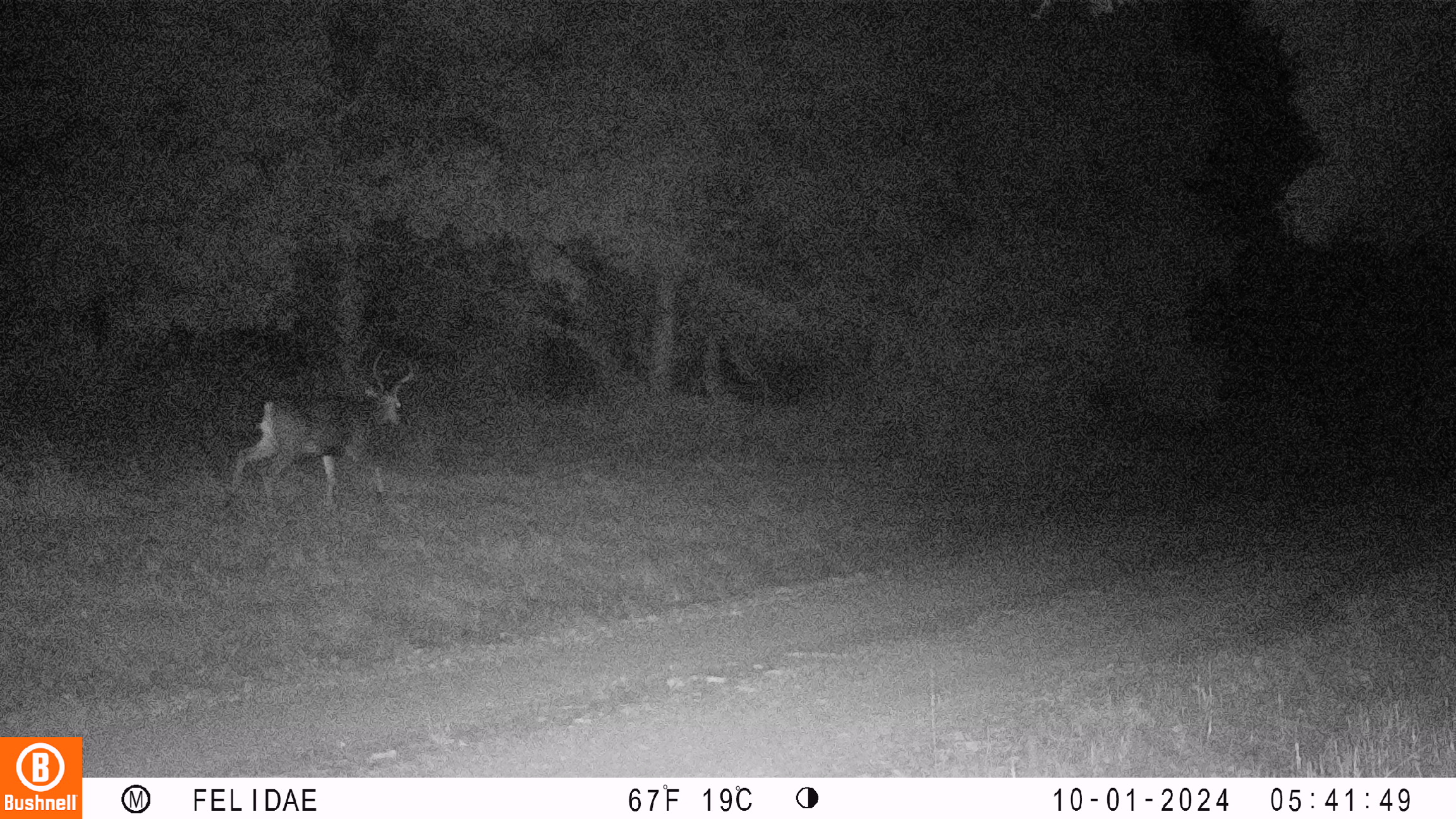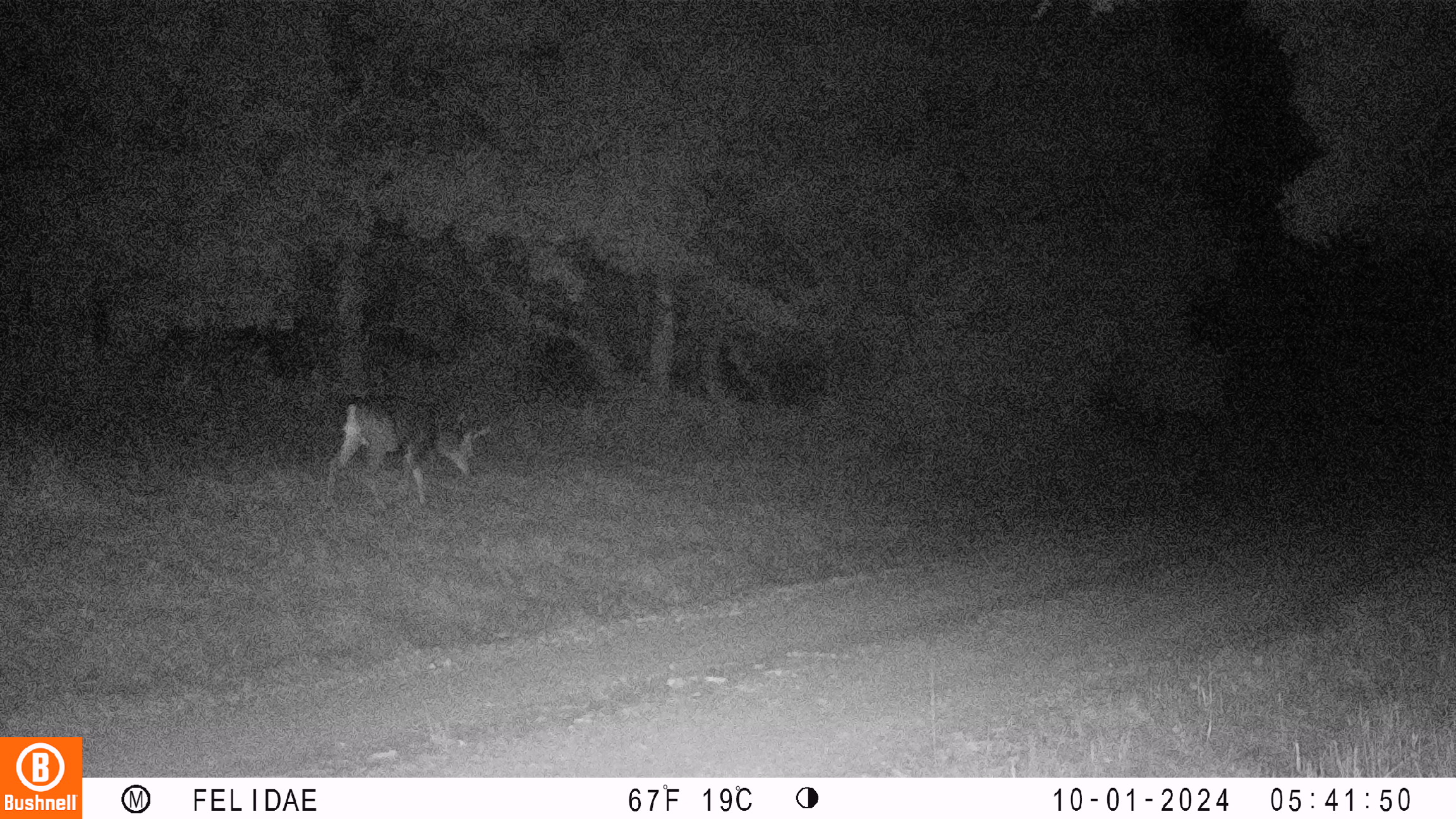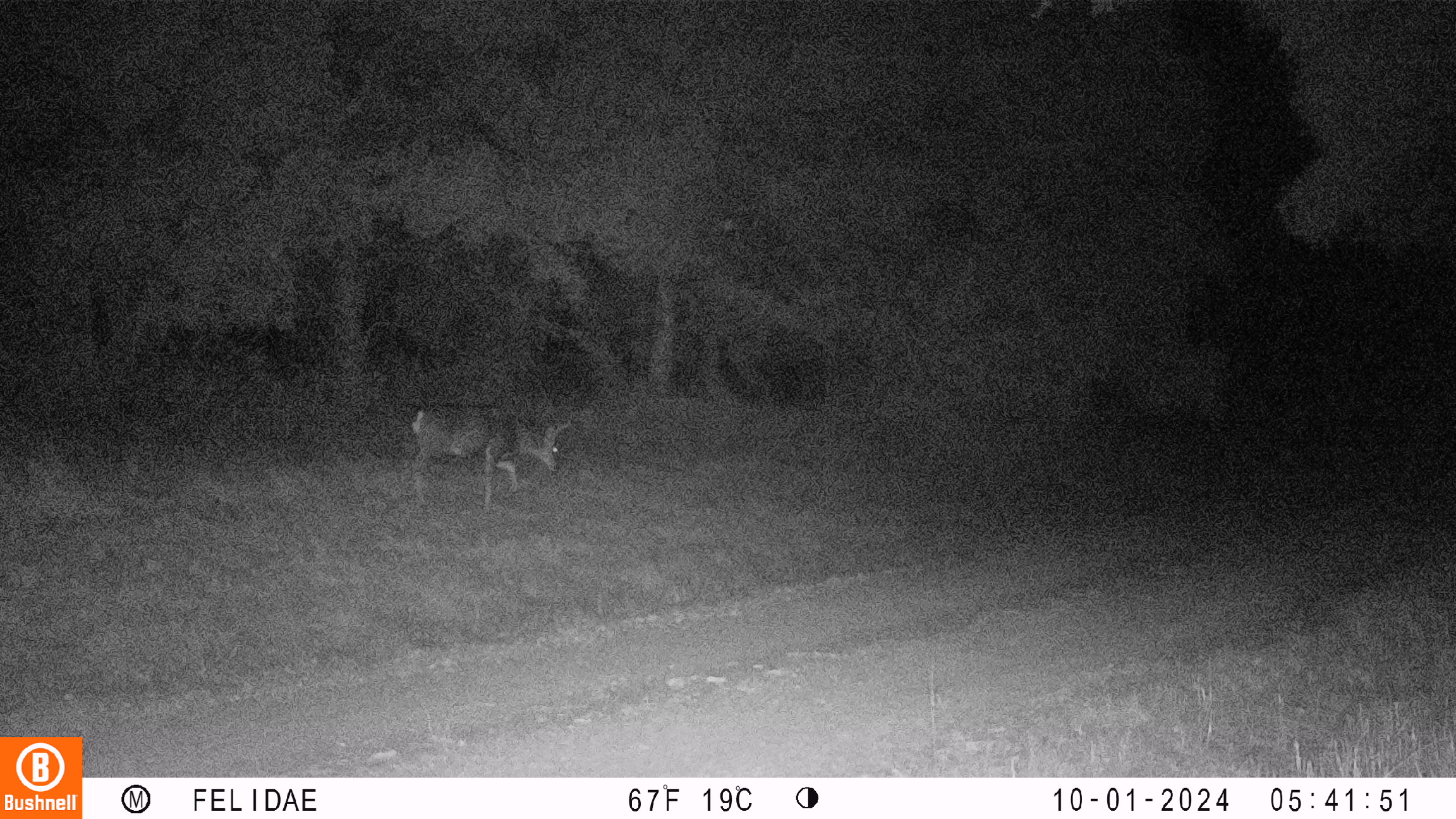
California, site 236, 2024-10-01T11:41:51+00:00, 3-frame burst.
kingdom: Animalia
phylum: Chordata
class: Mammalia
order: Artiodactyla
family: Cervidae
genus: Odocoileus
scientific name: Odocoileus hemionus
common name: mule deer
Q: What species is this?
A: Mule deer (Odocoileus hemionus).